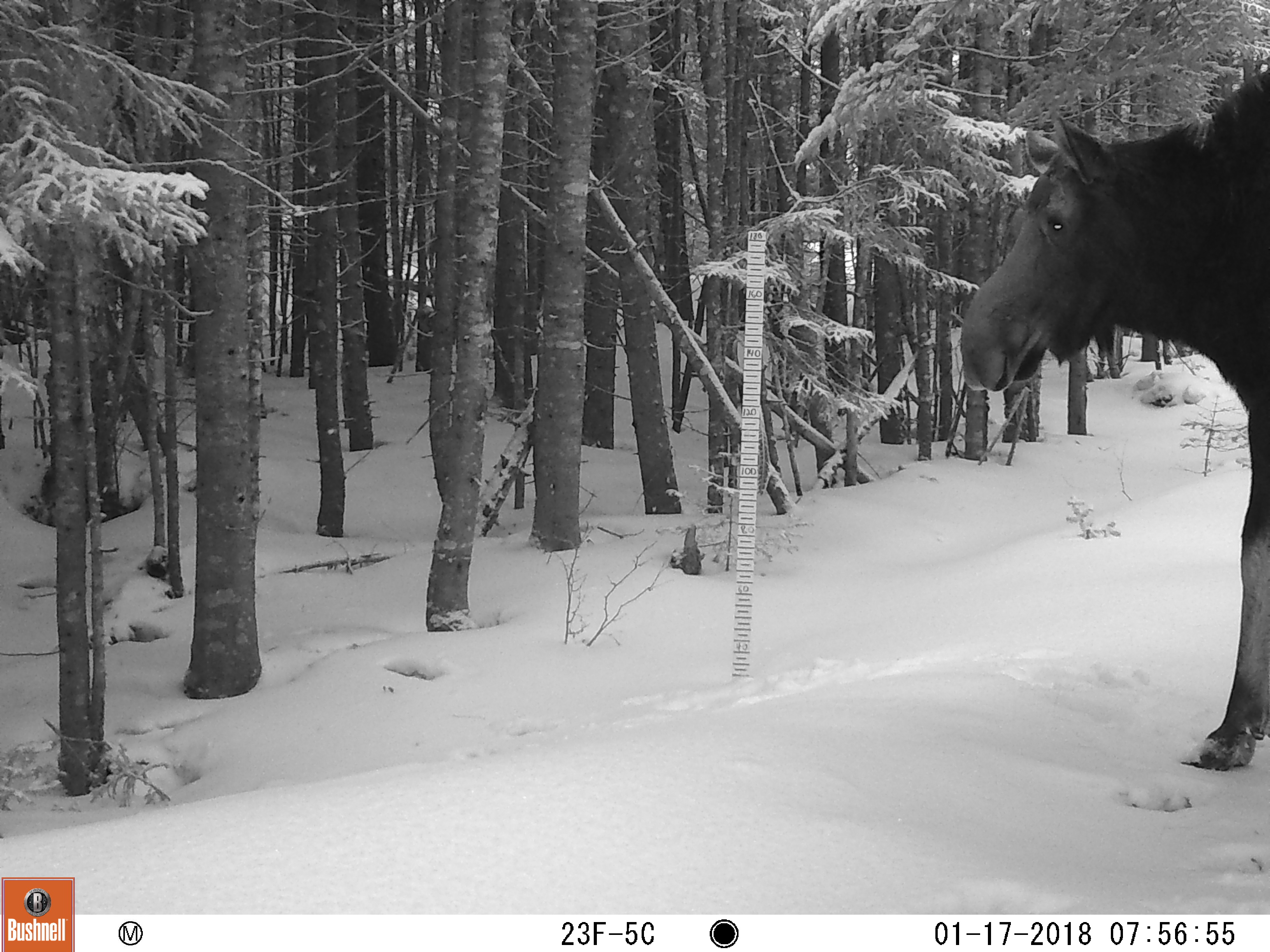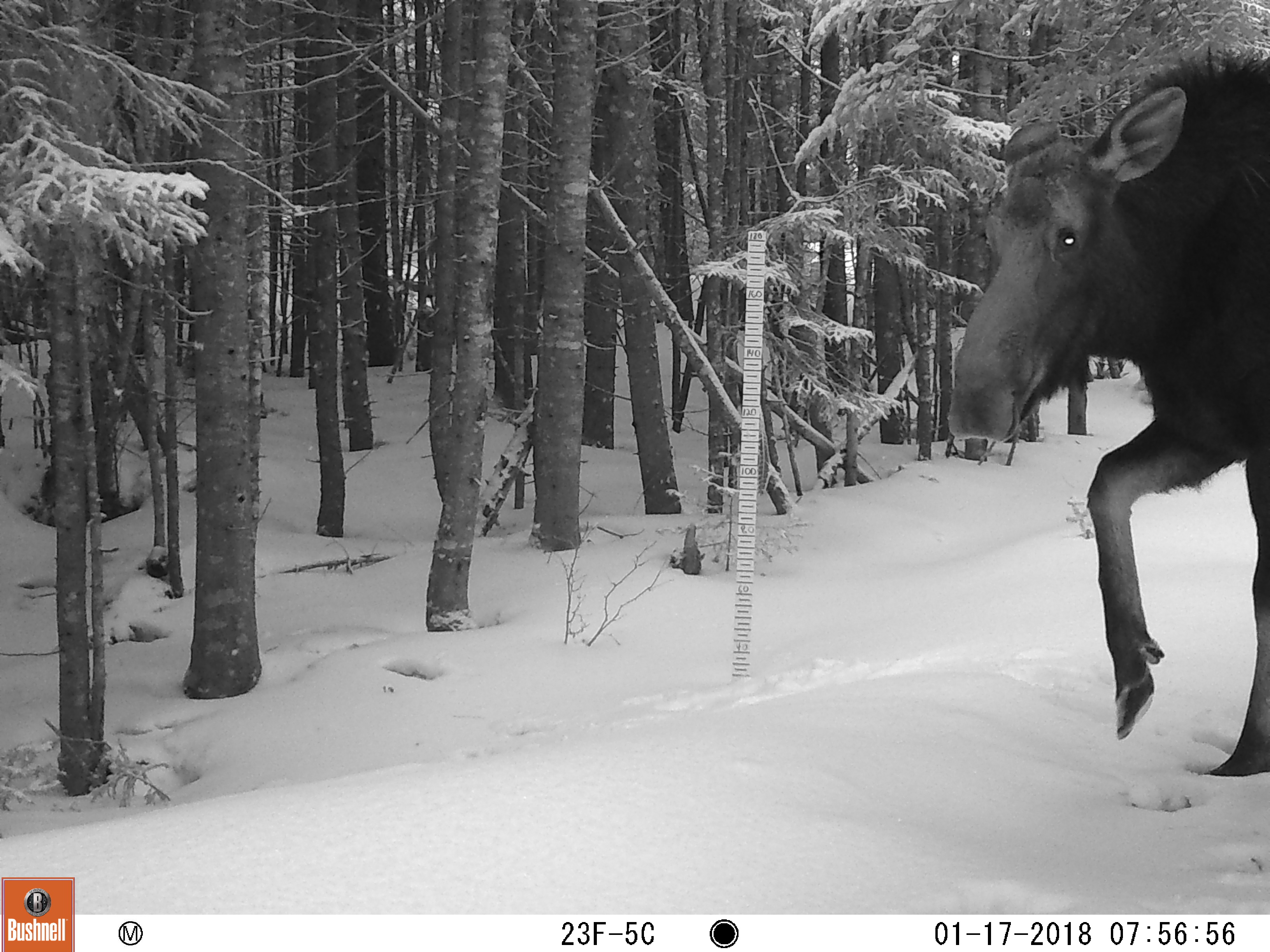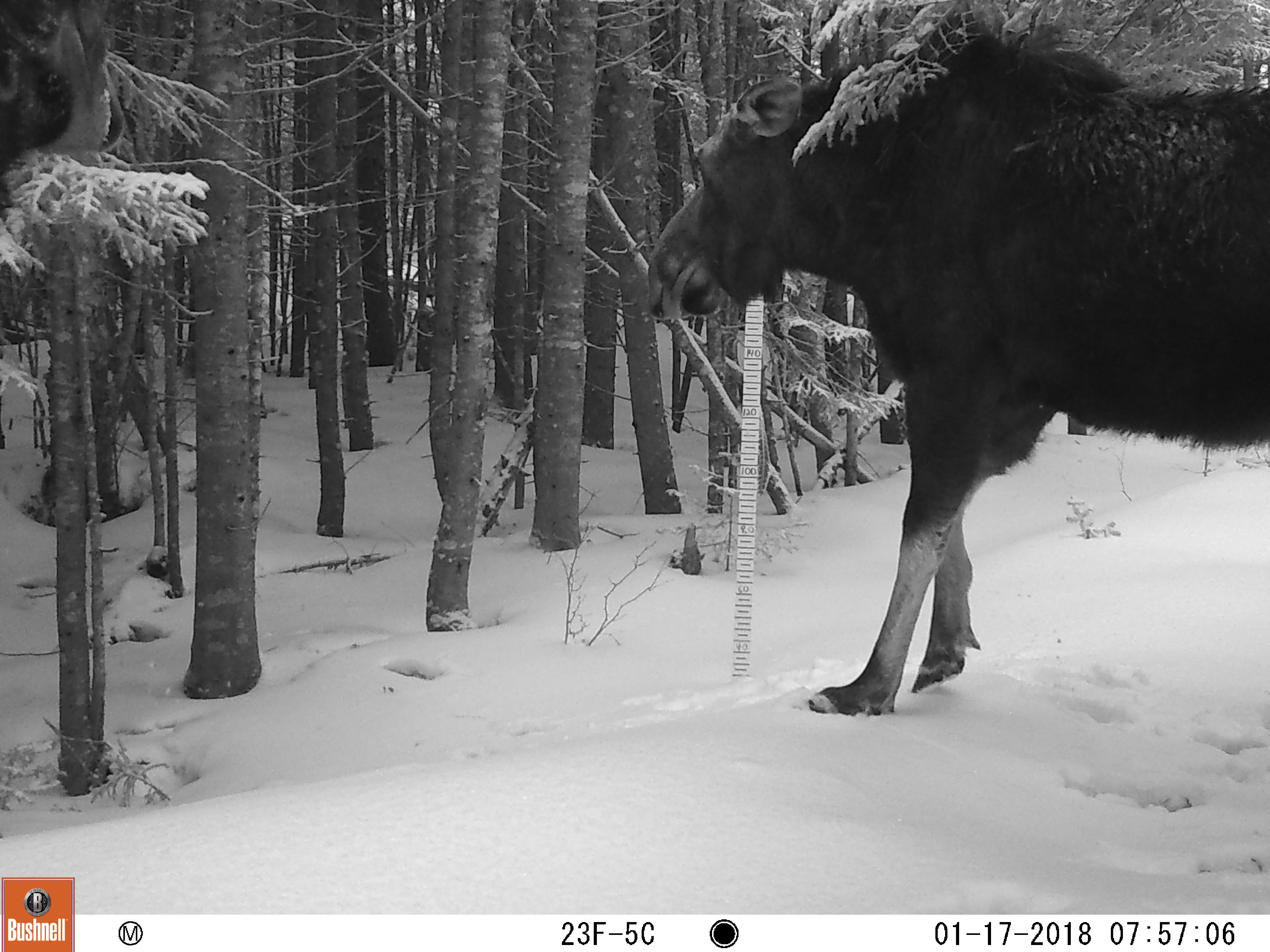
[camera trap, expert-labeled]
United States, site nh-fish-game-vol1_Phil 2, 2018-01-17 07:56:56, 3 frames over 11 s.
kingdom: Animalia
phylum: Chordata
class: Mammalia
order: Artiodactyla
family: Cervidae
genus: Alces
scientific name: Alces alces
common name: moose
Moose (Alces alces).